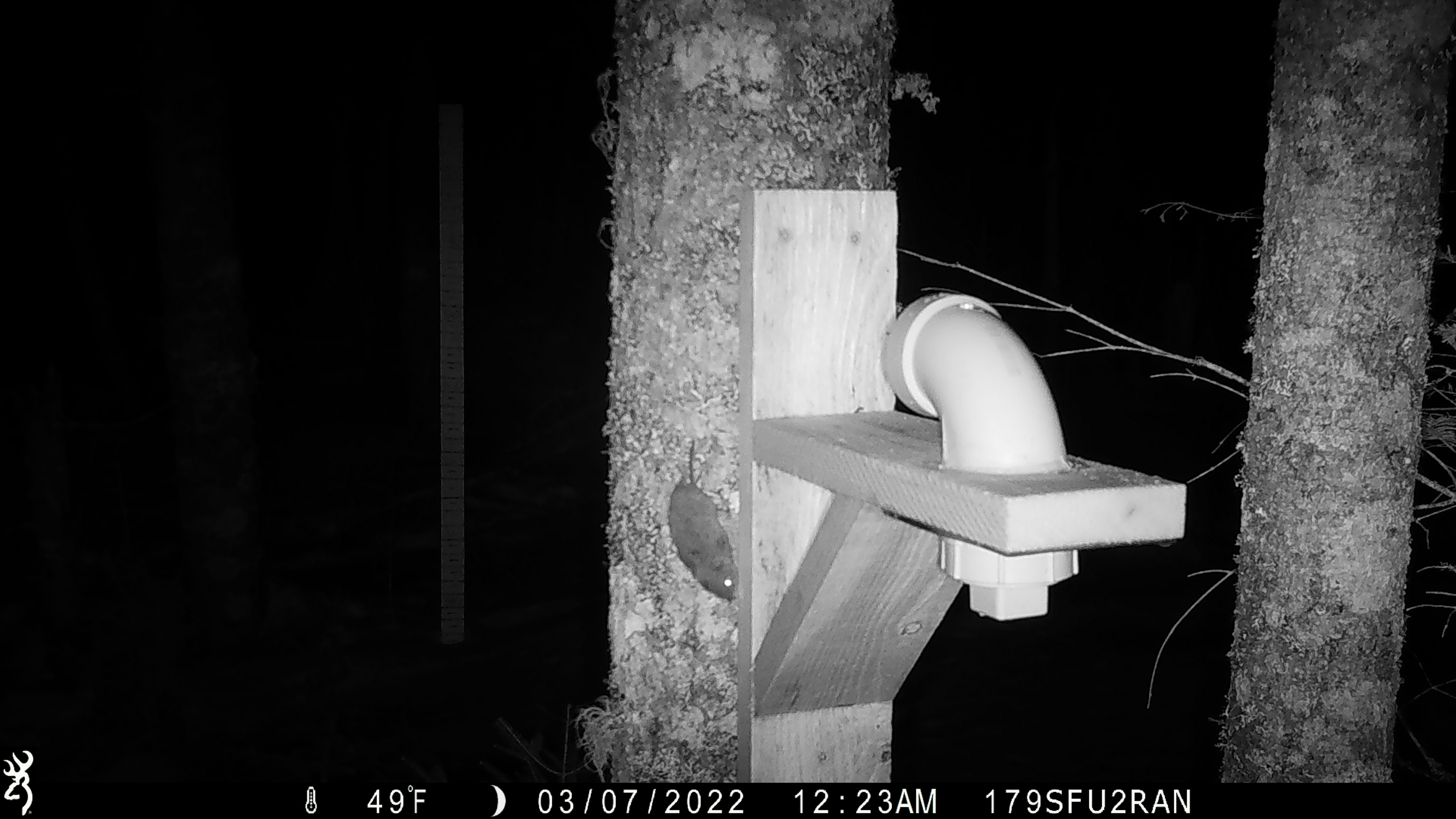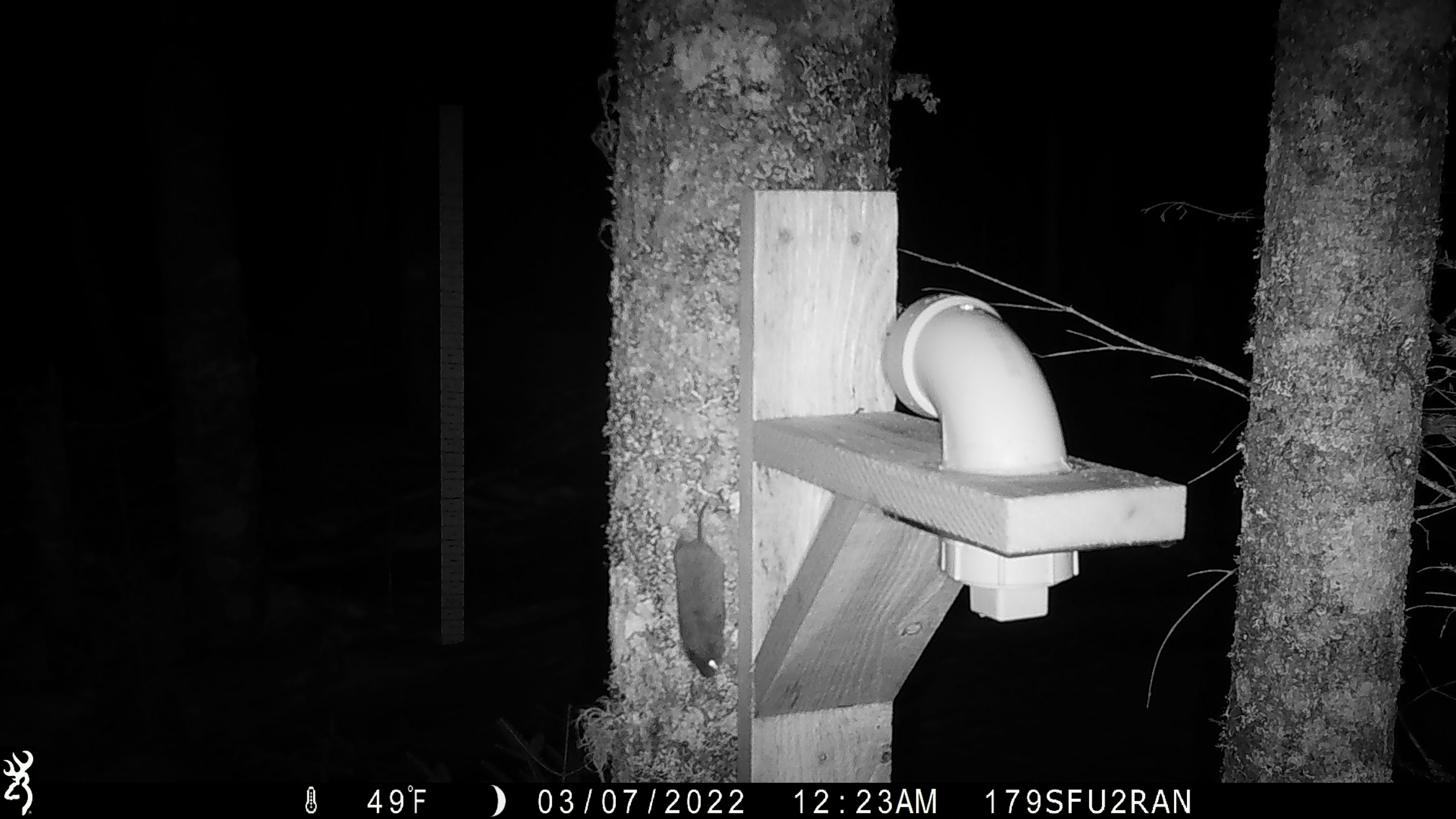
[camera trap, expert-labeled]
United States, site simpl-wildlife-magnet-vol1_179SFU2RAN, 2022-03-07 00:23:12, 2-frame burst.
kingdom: Animalia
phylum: Chordata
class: Mammalia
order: Rodentia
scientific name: Rodentia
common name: mouse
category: mouse sp.